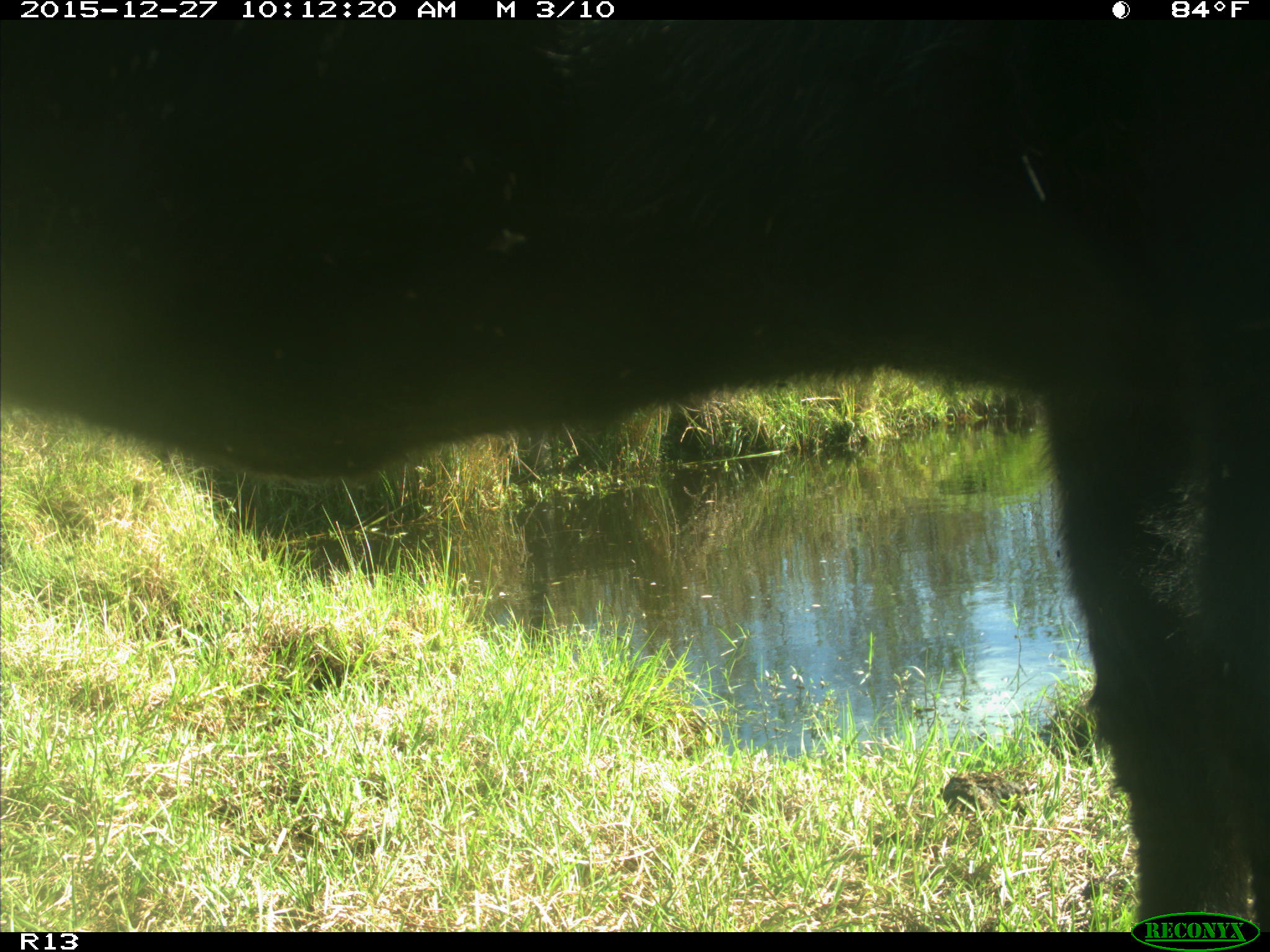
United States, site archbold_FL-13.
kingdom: Animalia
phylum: Chordata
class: Mammalia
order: Artiodactyla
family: Bovidae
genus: Bos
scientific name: Bos taurus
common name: domestic cow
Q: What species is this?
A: Bos taurus (domestic cow).